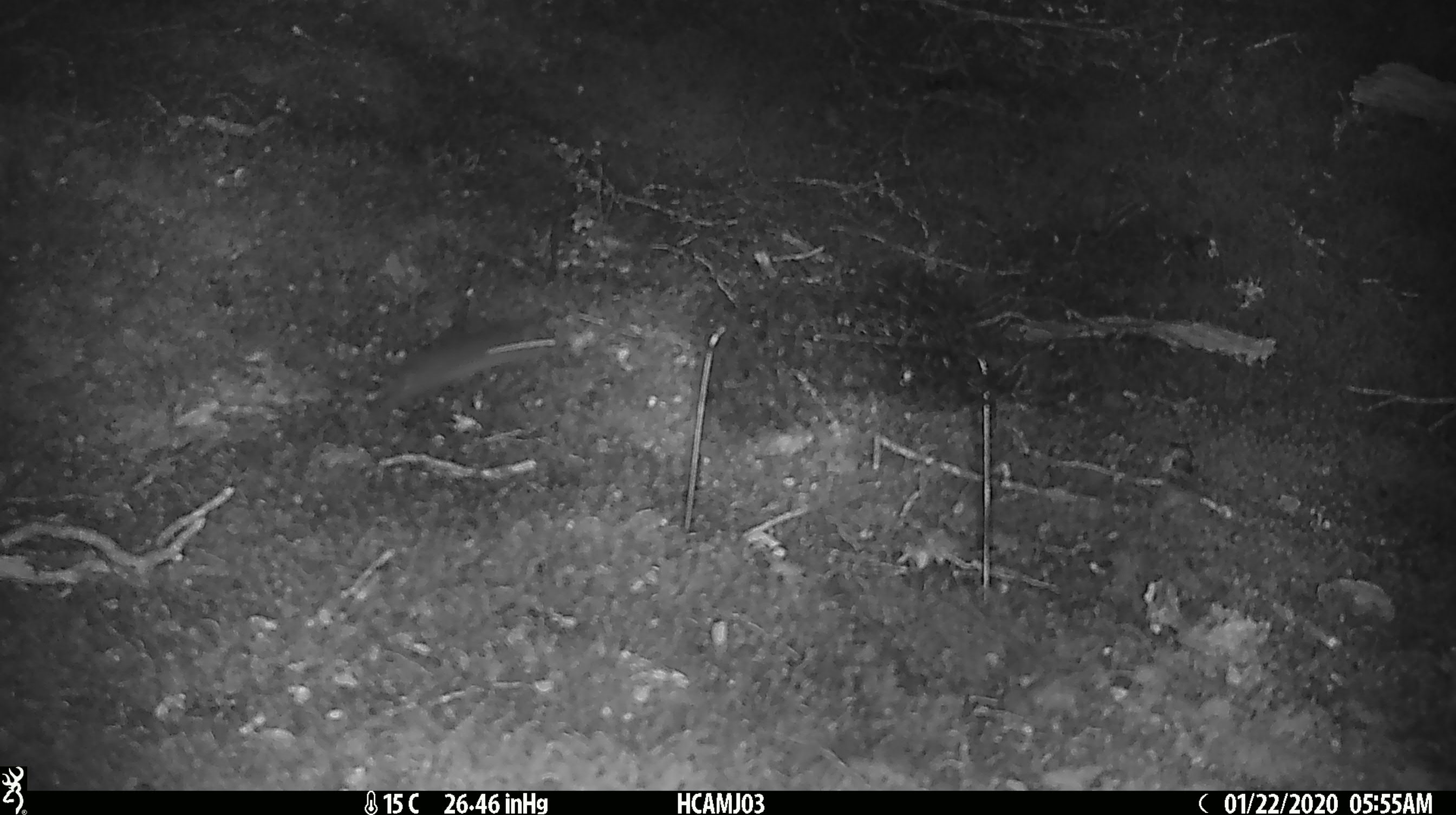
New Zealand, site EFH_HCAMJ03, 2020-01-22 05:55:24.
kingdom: Animalia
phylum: Chordata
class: Mammalia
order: Rodentia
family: Muridae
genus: Mus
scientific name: Mus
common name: mouse